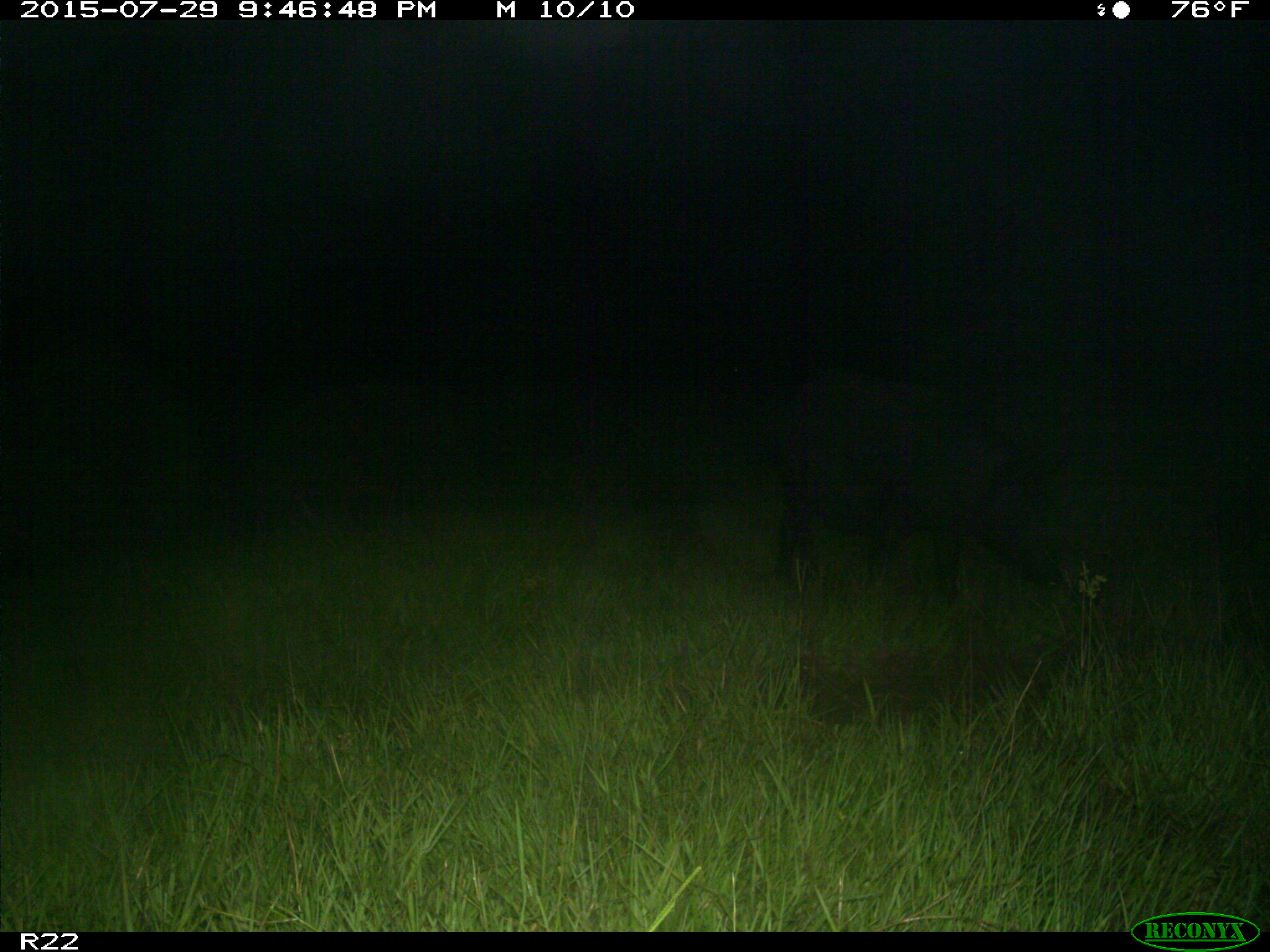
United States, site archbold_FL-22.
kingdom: Animalia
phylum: Chordata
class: Mammalia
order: Artiodactyla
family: Suidae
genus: Sus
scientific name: Sus scrofa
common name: wild boar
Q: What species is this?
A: Sus scrofa (wild boar).